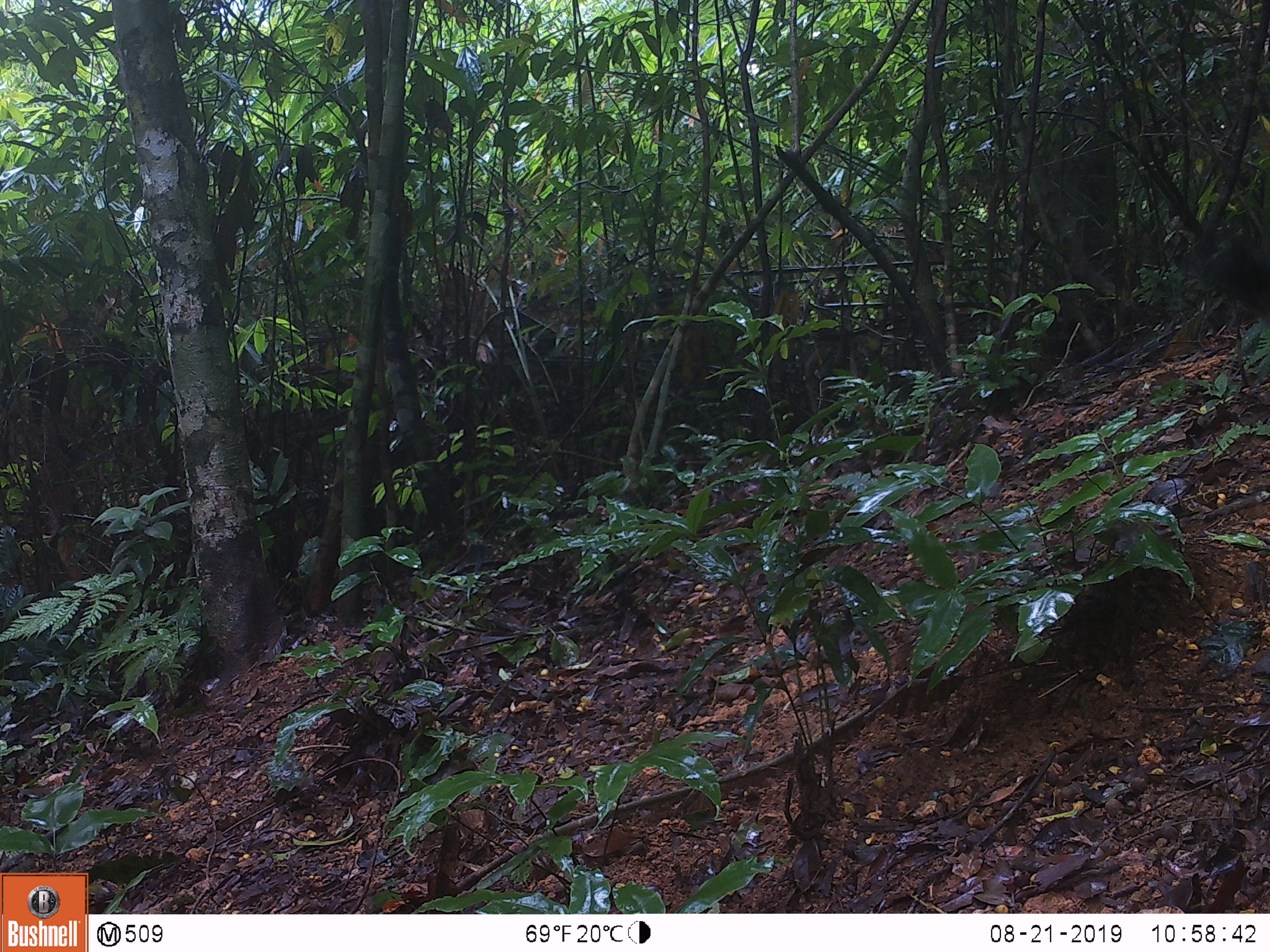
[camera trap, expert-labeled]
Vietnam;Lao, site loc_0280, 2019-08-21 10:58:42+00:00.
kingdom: Animalia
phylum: Chordata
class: Mammalia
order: Rodentia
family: Sciuridae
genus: Callosciurus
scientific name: Callosciurus erythraeus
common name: pallas's squirrel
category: pallass squirrel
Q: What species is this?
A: Pallass squirrel (pallas's squirrel) (Callosciurus erythraeus).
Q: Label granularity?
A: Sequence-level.